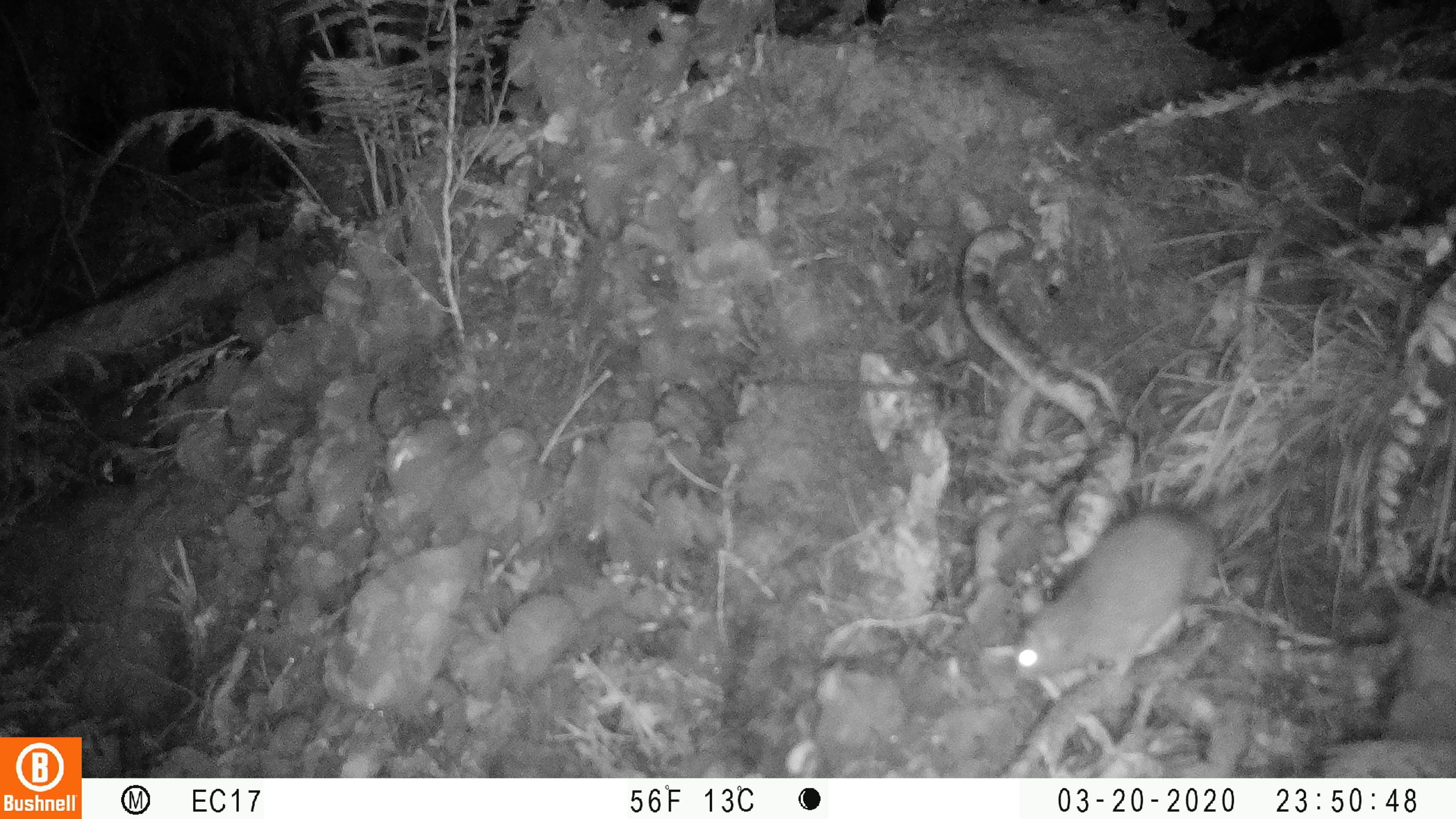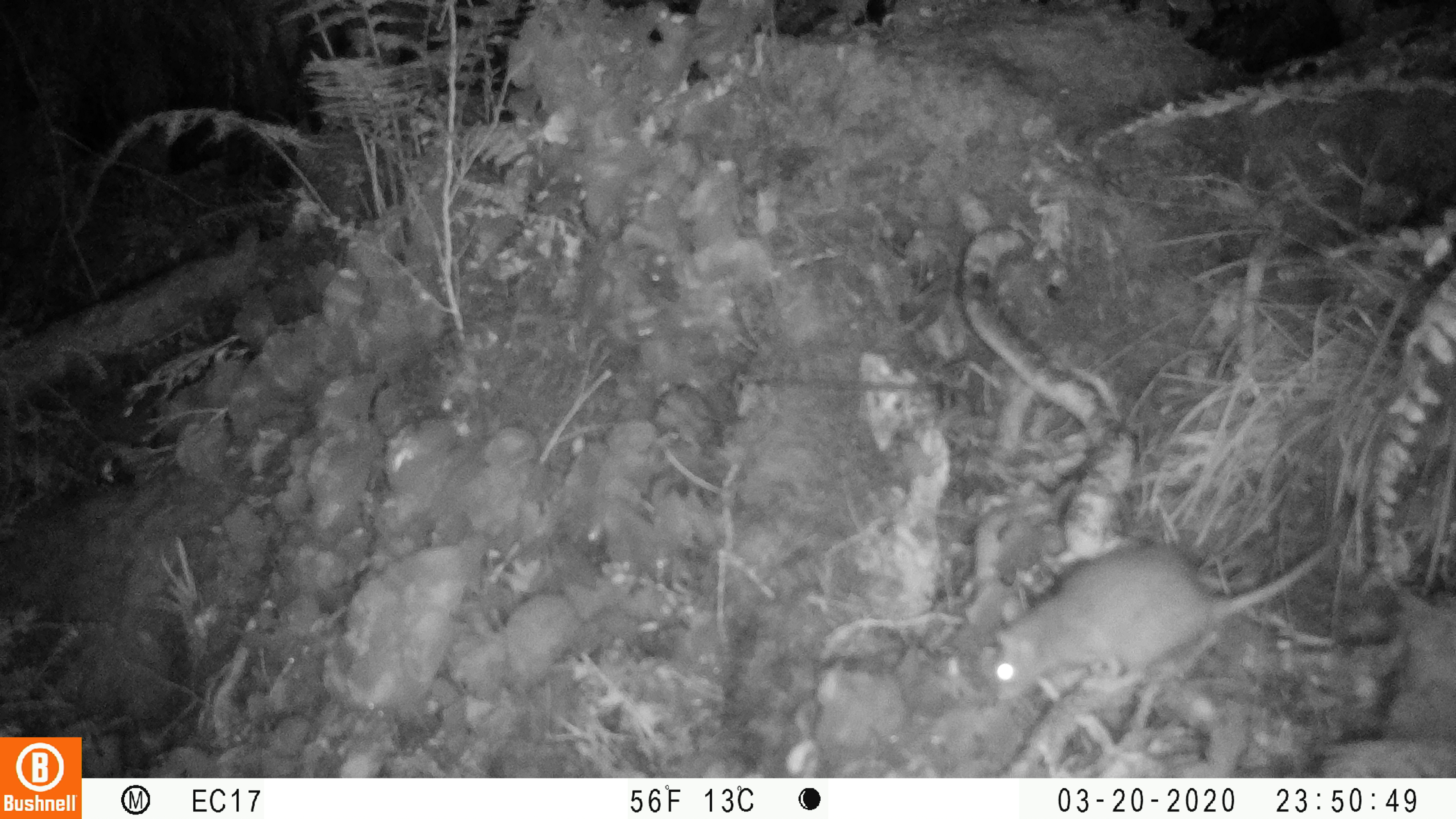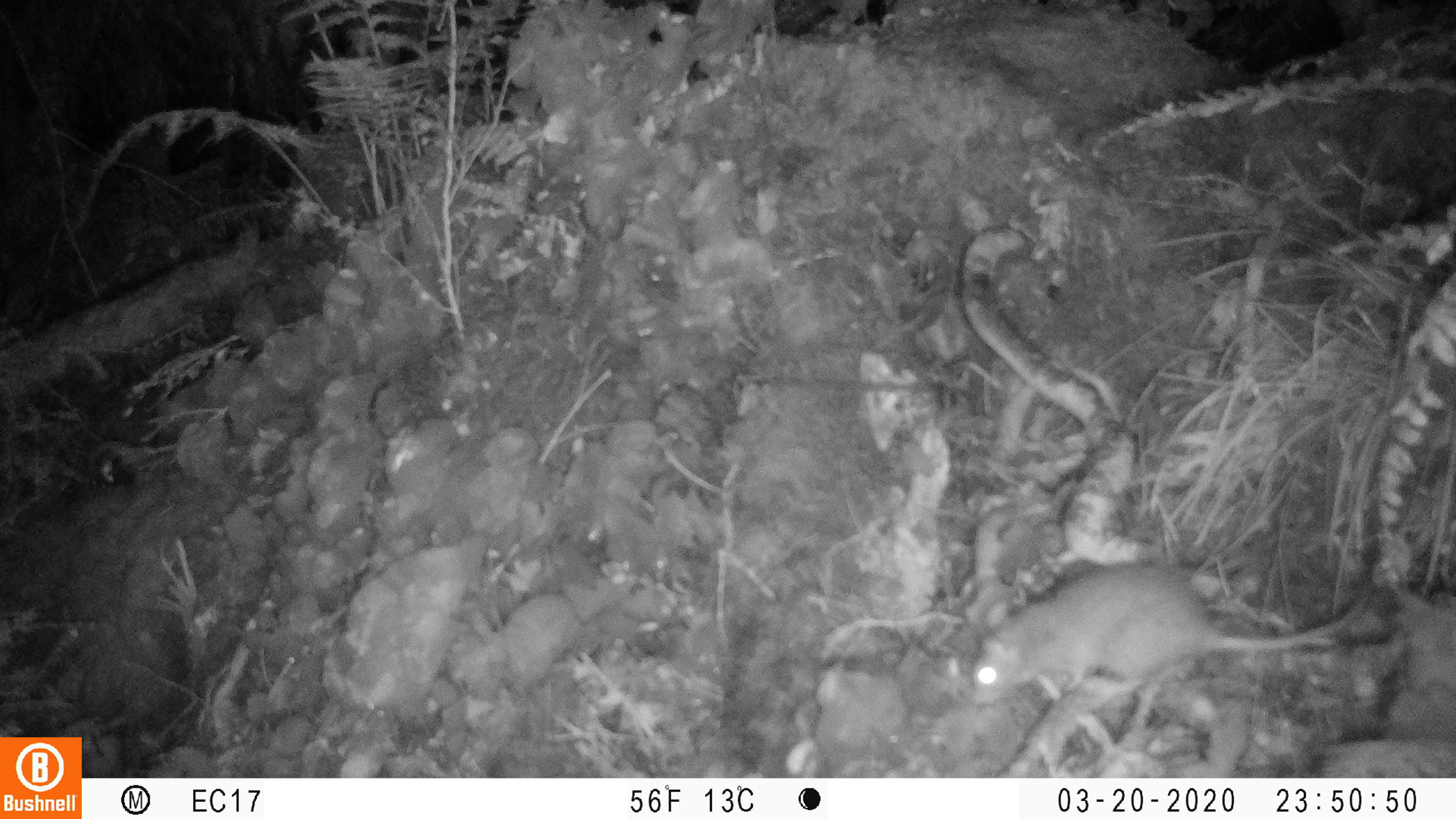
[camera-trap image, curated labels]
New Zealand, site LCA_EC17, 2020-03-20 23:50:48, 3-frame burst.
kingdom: Animalia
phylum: Chordata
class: Mammalia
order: Rodentia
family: Muridae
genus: Rattus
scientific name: Rattus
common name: rat